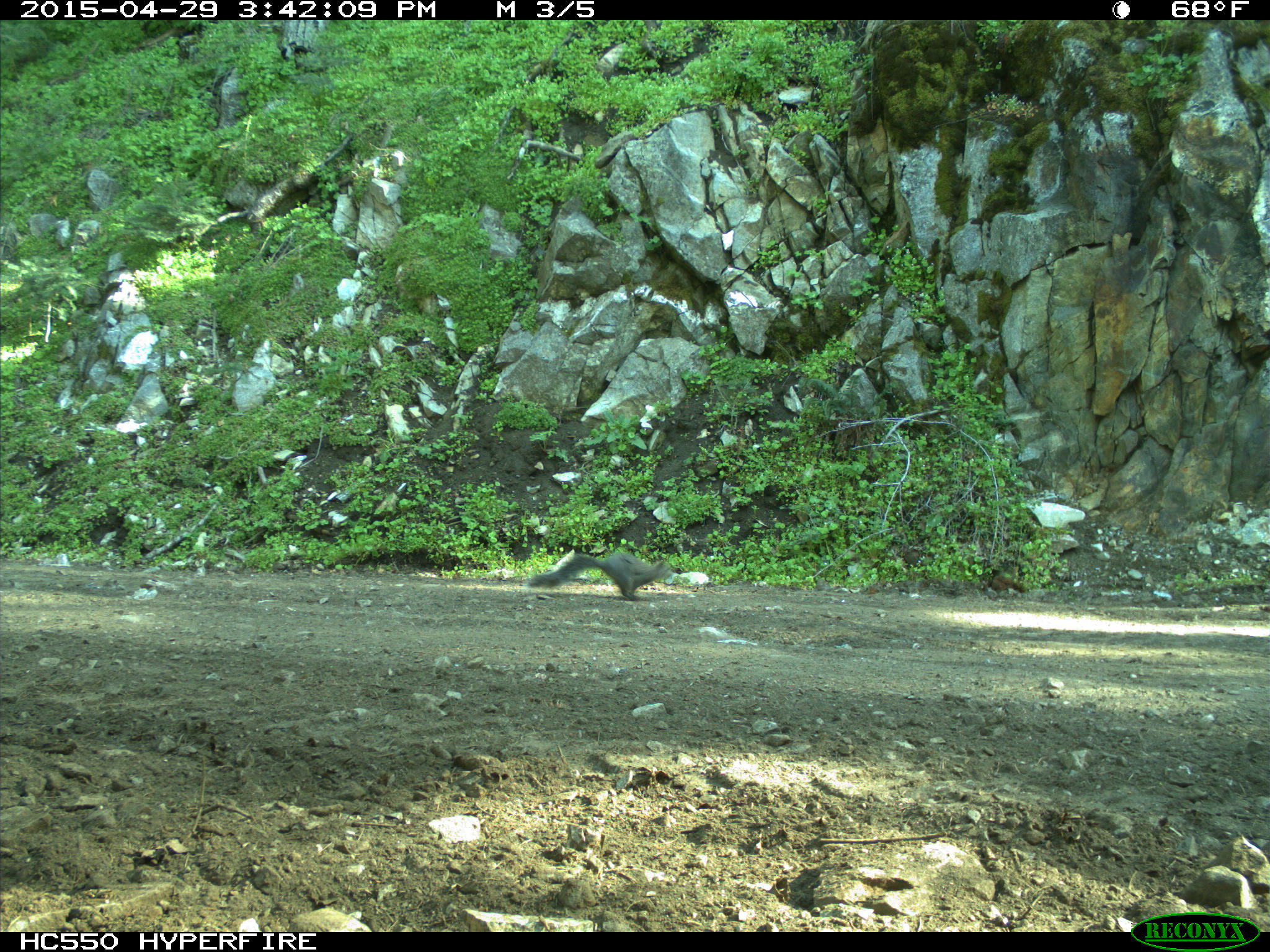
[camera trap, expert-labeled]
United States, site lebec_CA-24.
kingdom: Animalia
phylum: Chordata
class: Mammalia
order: Rodentia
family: Sciuridae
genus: Sciurus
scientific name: Sciurus carolinensis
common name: eastern gray squirrel